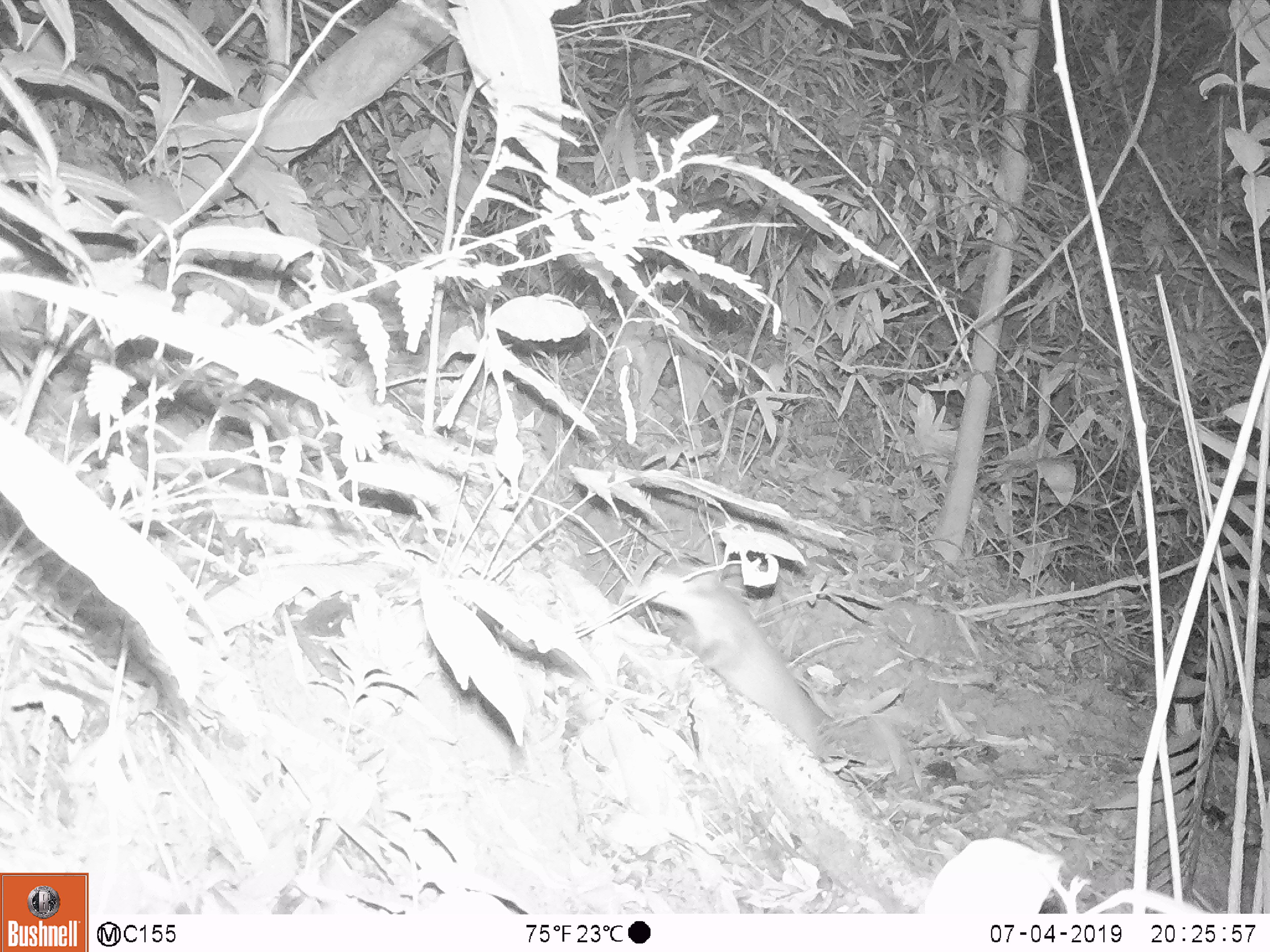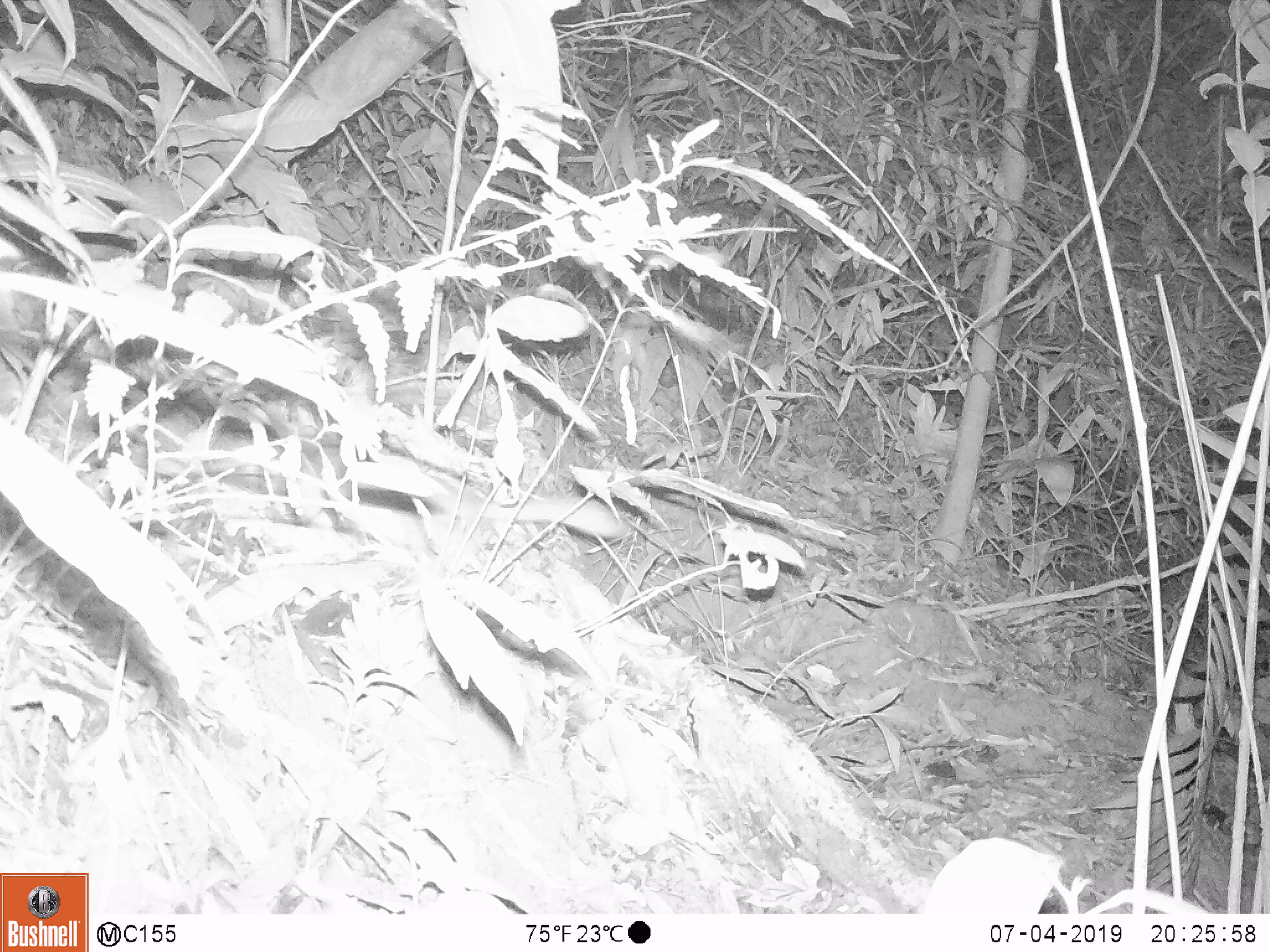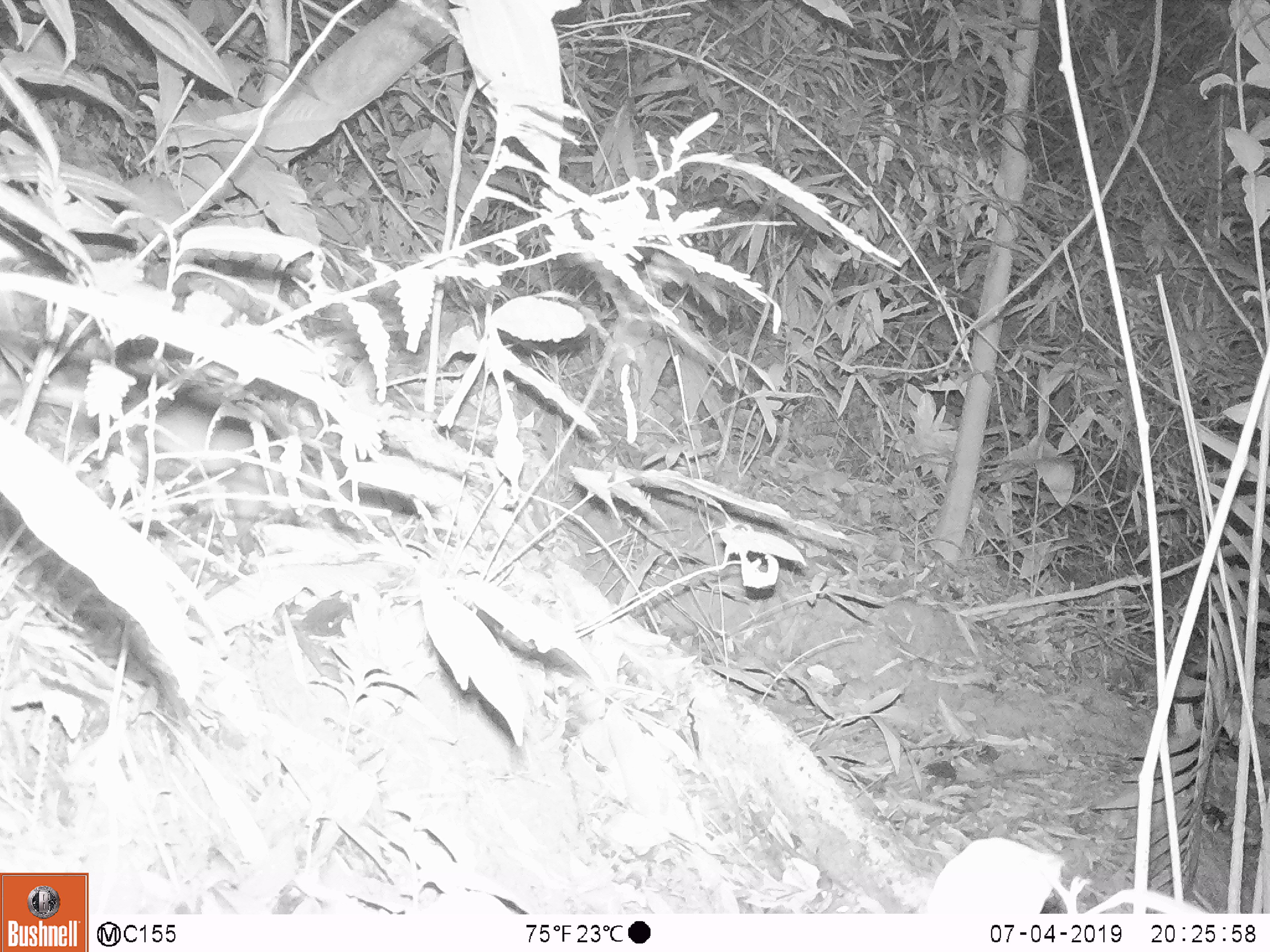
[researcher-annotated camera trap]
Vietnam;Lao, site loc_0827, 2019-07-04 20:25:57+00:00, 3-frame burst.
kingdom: Animalia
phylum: Chordata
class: Mammalia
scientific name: Mammalia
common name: mammal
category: unidentified small mammal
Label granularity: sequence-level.